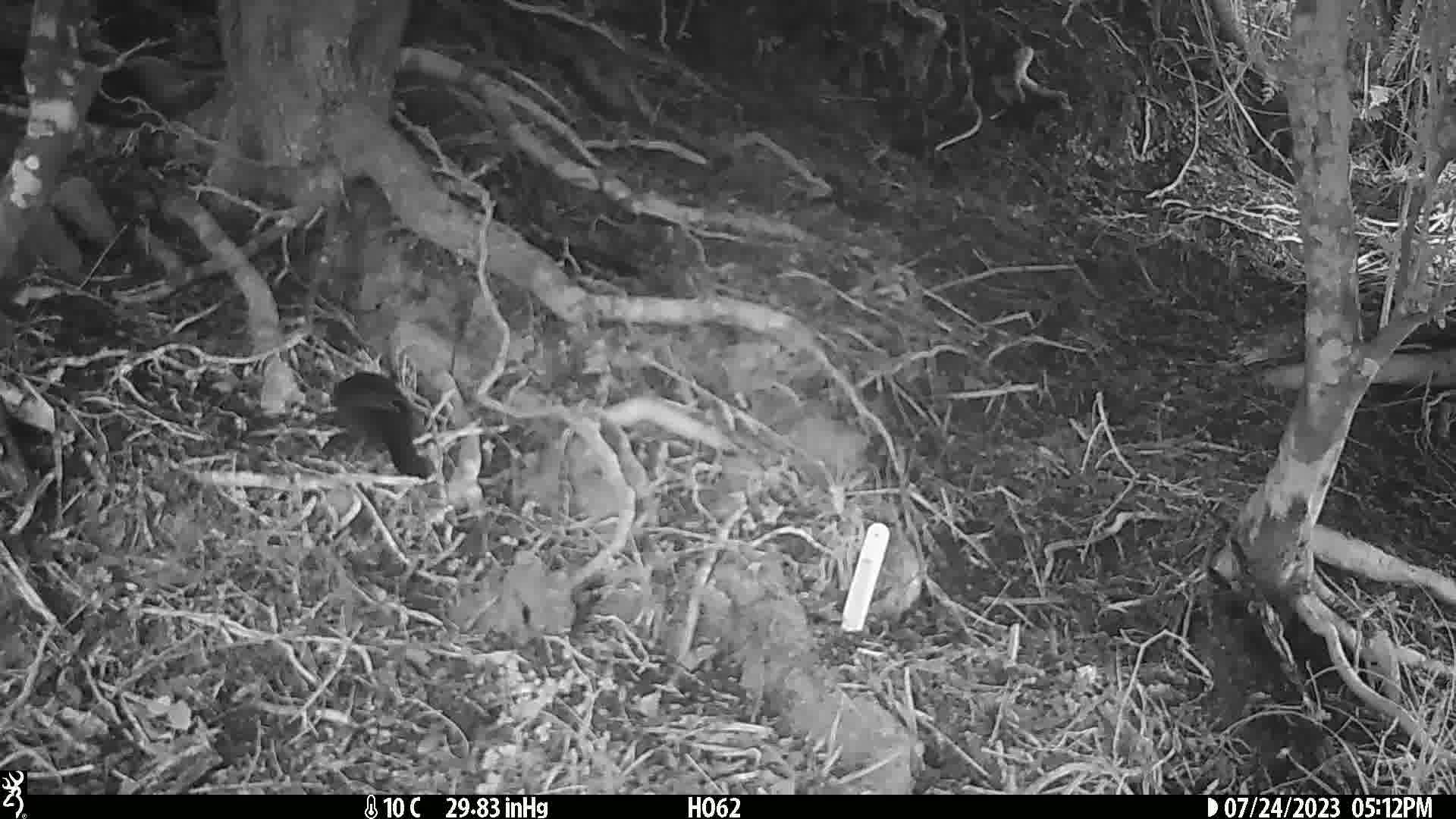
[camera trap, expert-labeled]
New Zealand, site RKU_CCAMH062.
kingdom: Animalia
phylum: Chordata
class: Aves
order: Passeriformes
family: Turdidae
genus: Turdus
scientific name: Turdus merula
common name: eurasian blackbird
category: blackbird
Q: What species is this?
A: Blackbird (eurasian blackbird) (Turdus merula).